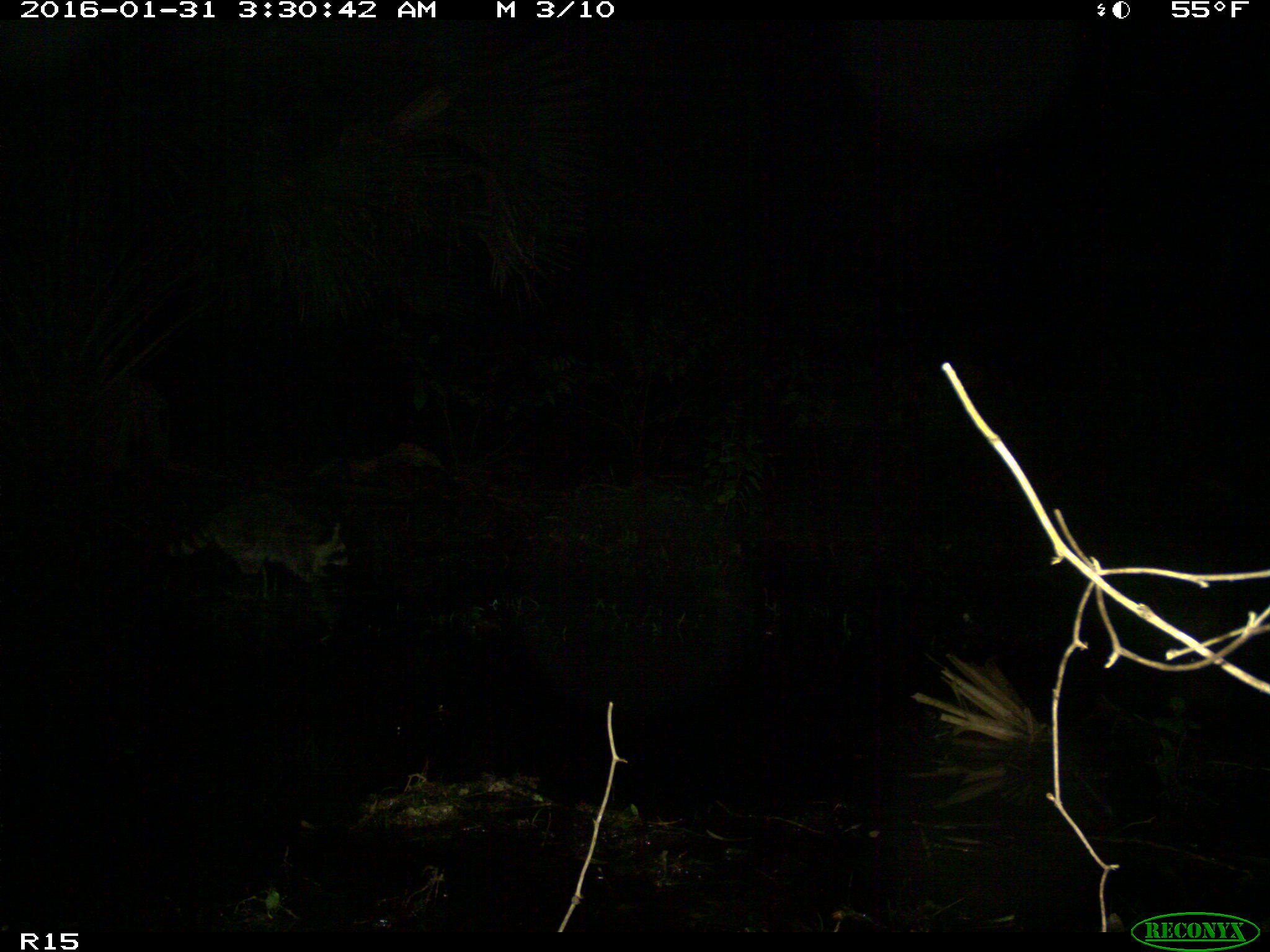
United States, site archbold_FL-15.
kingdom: Animalia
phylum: Chordata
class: Mammalia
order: Carnivora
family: Procyonidae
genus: Procyon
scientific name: Procyon lotor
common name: common raccoon